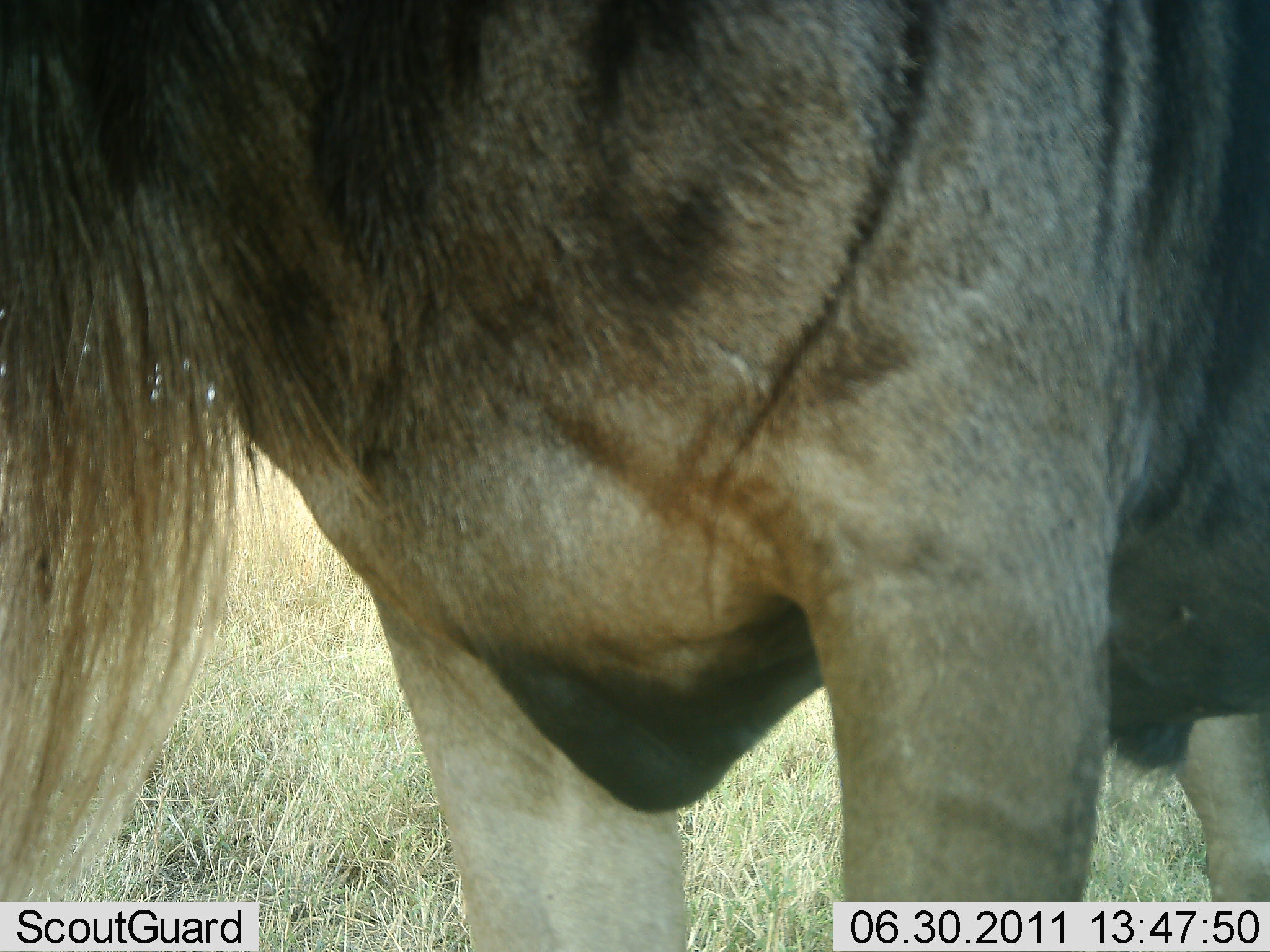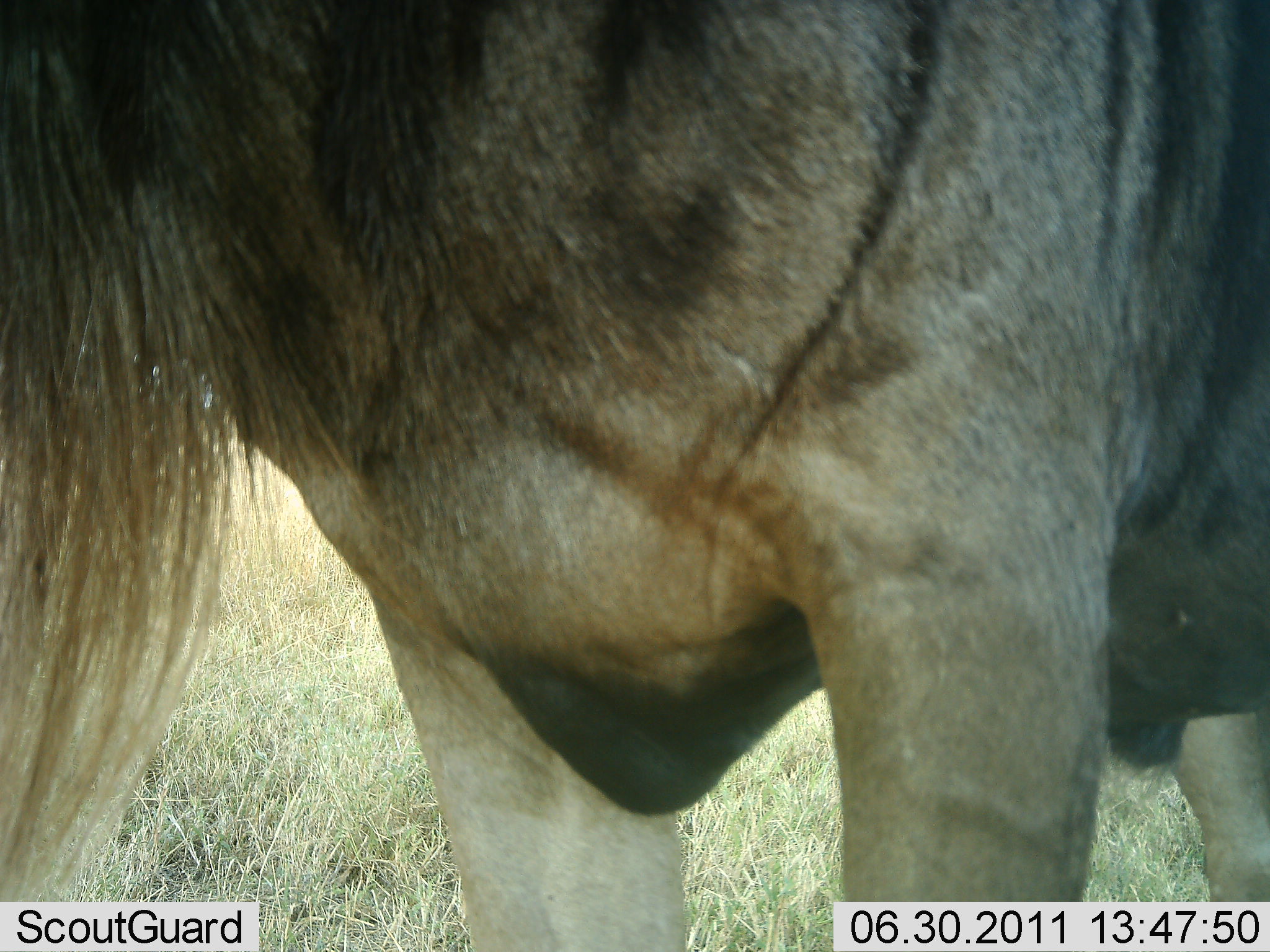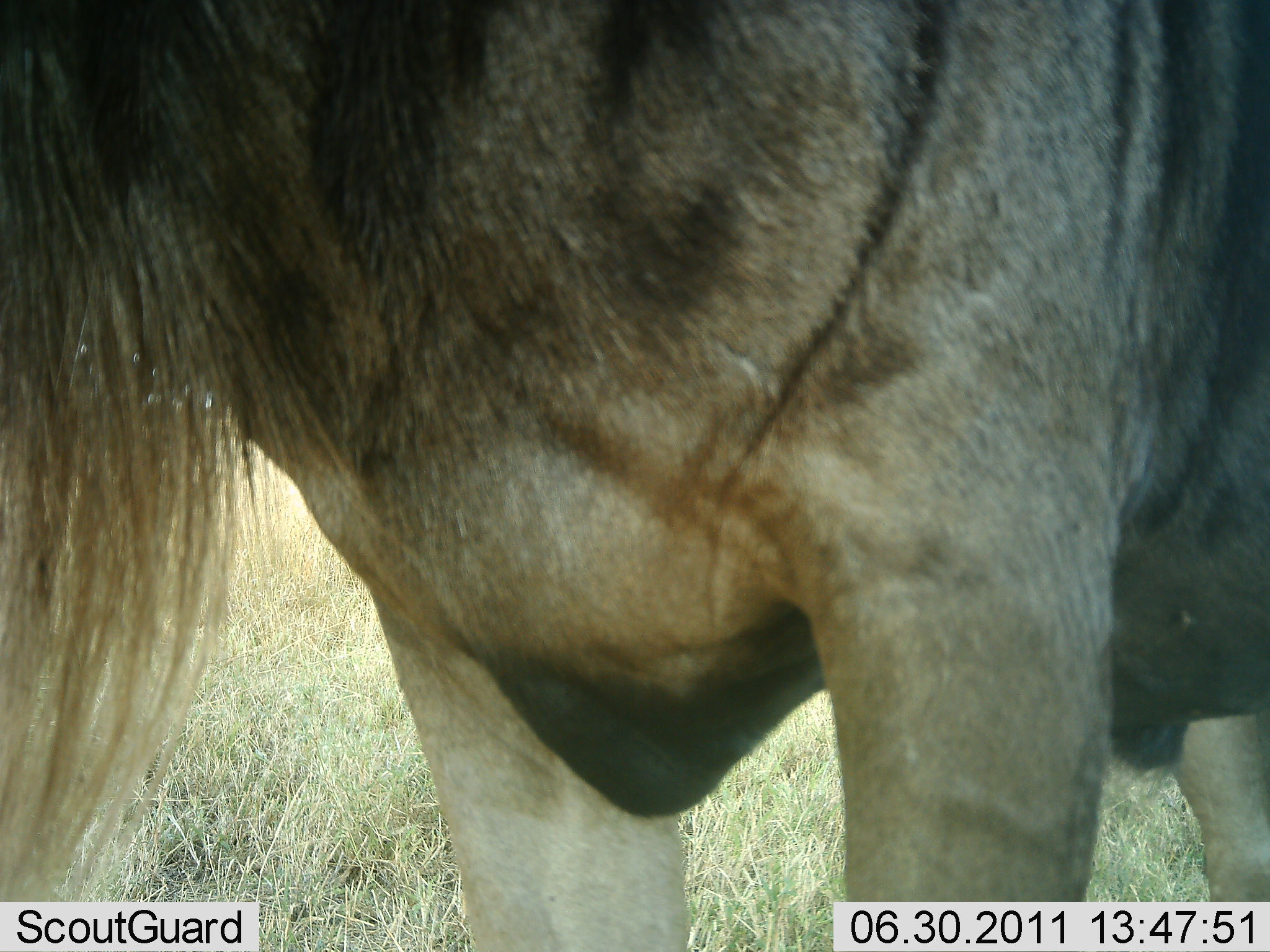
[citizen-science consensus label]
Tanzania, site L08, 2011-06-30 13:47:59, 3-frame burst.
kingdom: Animalia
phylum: Chordata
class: Mammalia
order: Artiodactyla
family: Bovidae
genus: Connochaetes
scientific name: Connochaetes taurinus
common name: blue wildebeest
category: wildebeest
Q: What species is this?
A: Wildebeest (blue wildebeest) (Connochaetes taurinus).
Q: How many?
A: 1.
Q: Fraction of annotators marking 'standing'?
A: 100%.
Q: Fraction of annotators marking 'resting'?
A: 0%.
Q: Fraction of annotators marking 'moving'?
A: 0%.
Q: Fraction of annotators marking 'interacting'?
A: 0%.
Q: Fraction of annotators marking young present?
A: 0%.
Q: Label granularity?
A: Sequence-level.